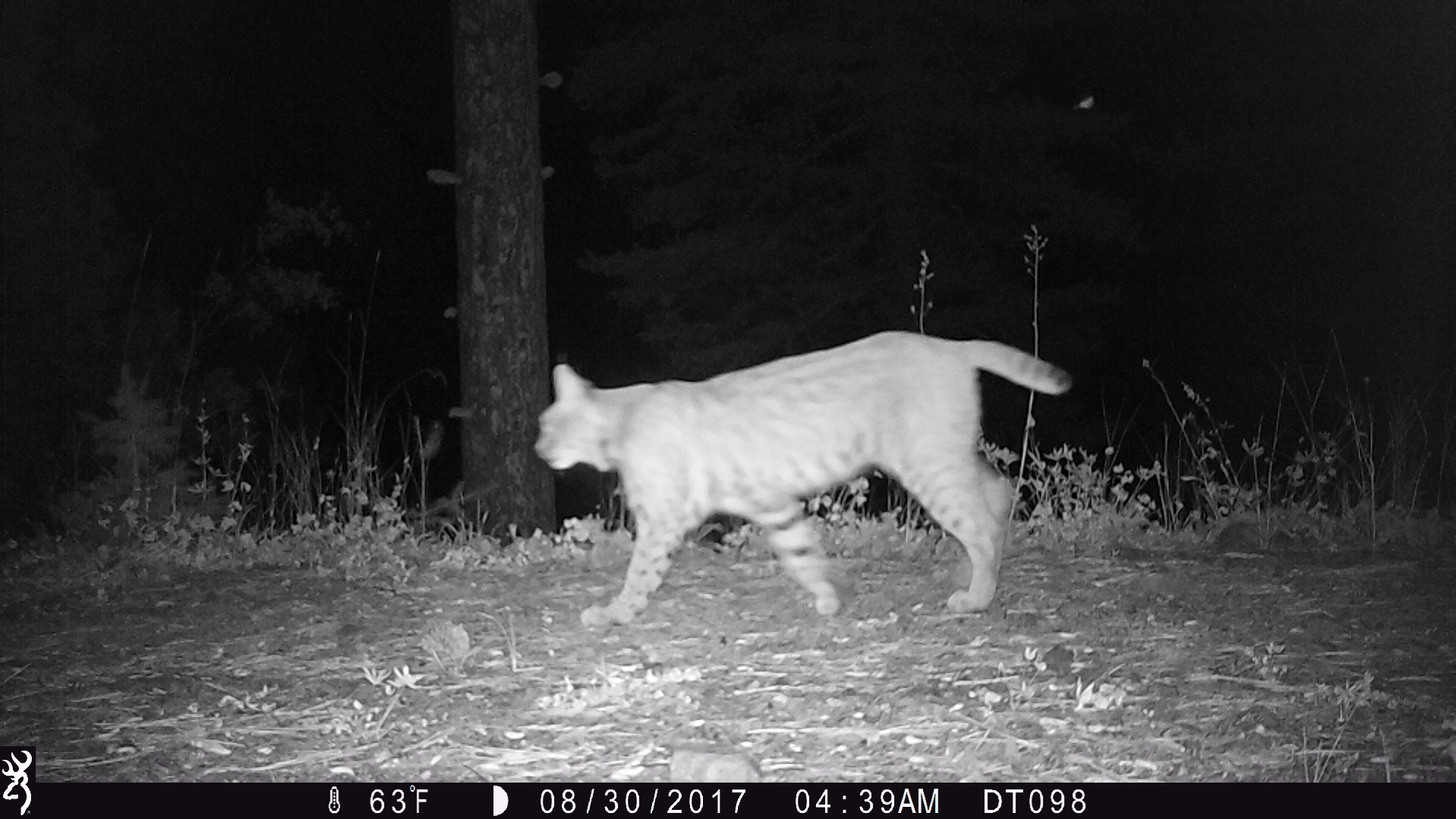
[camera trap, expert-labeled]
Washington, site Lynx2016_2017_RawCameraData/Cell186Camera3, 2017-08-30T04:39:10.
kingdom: Animalia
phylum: Chordata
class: Mammalia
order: Carnivora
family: Felidae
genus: Lynx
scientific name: Lynx rufus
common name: bobcat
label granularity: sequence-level